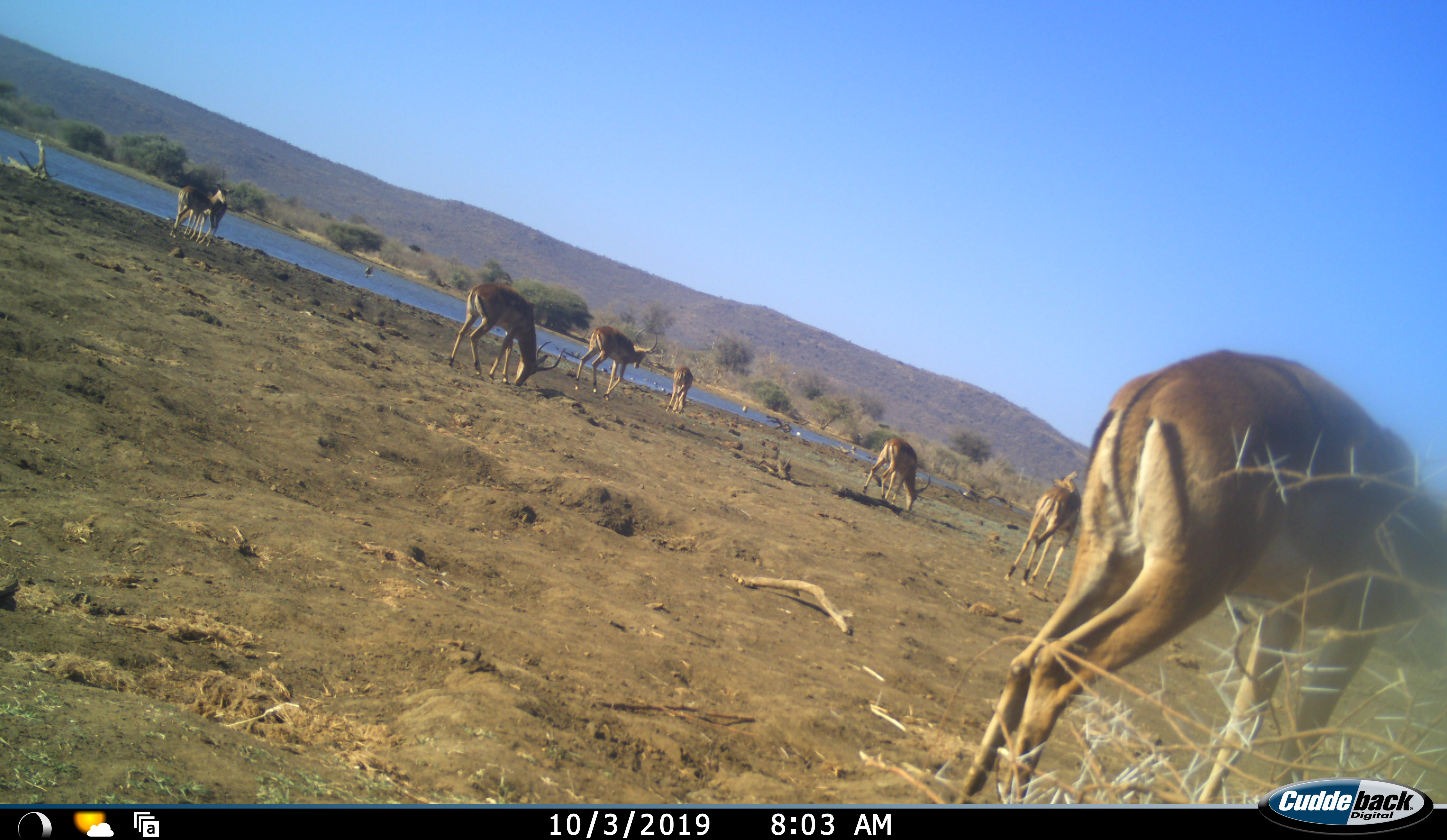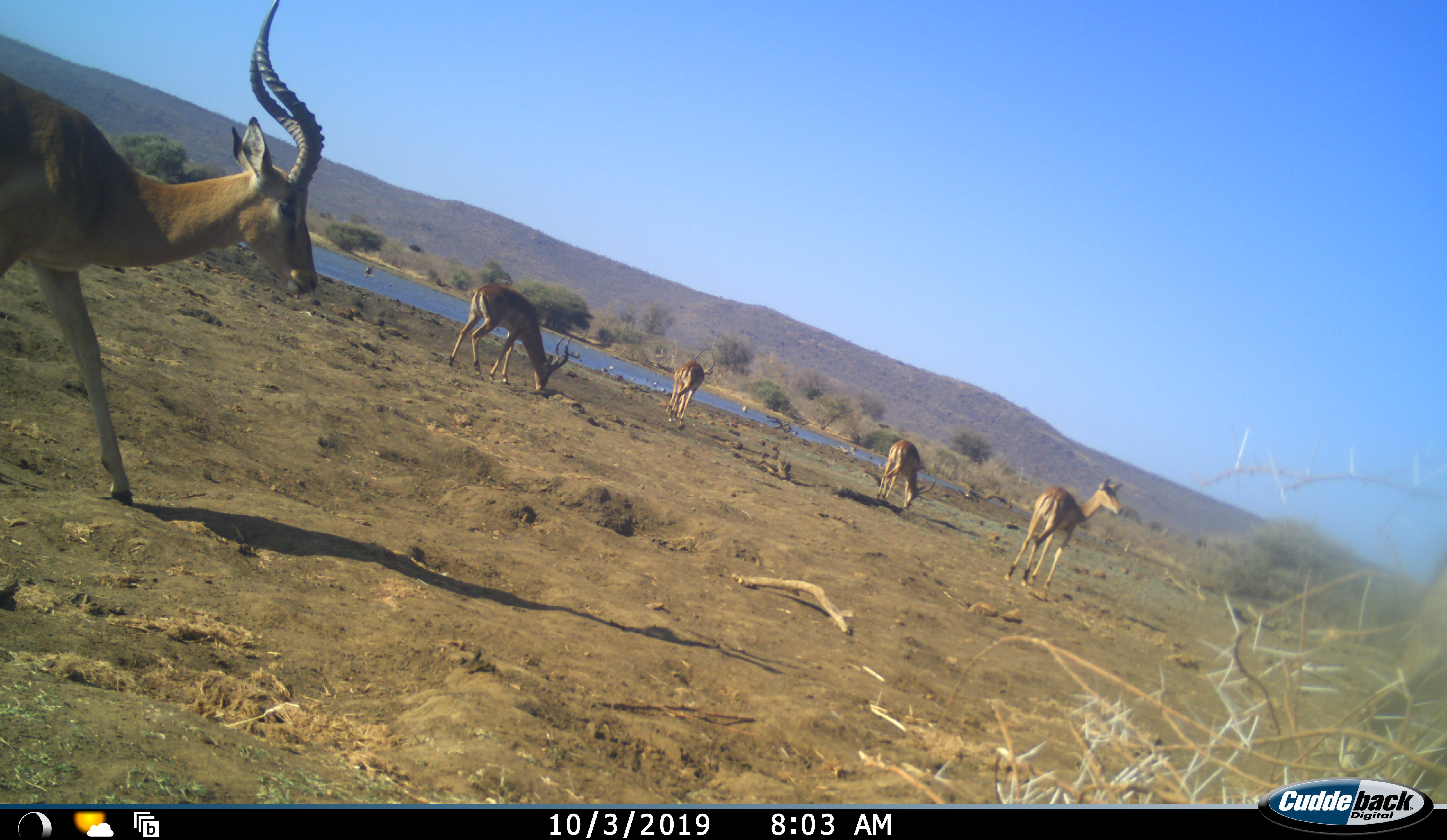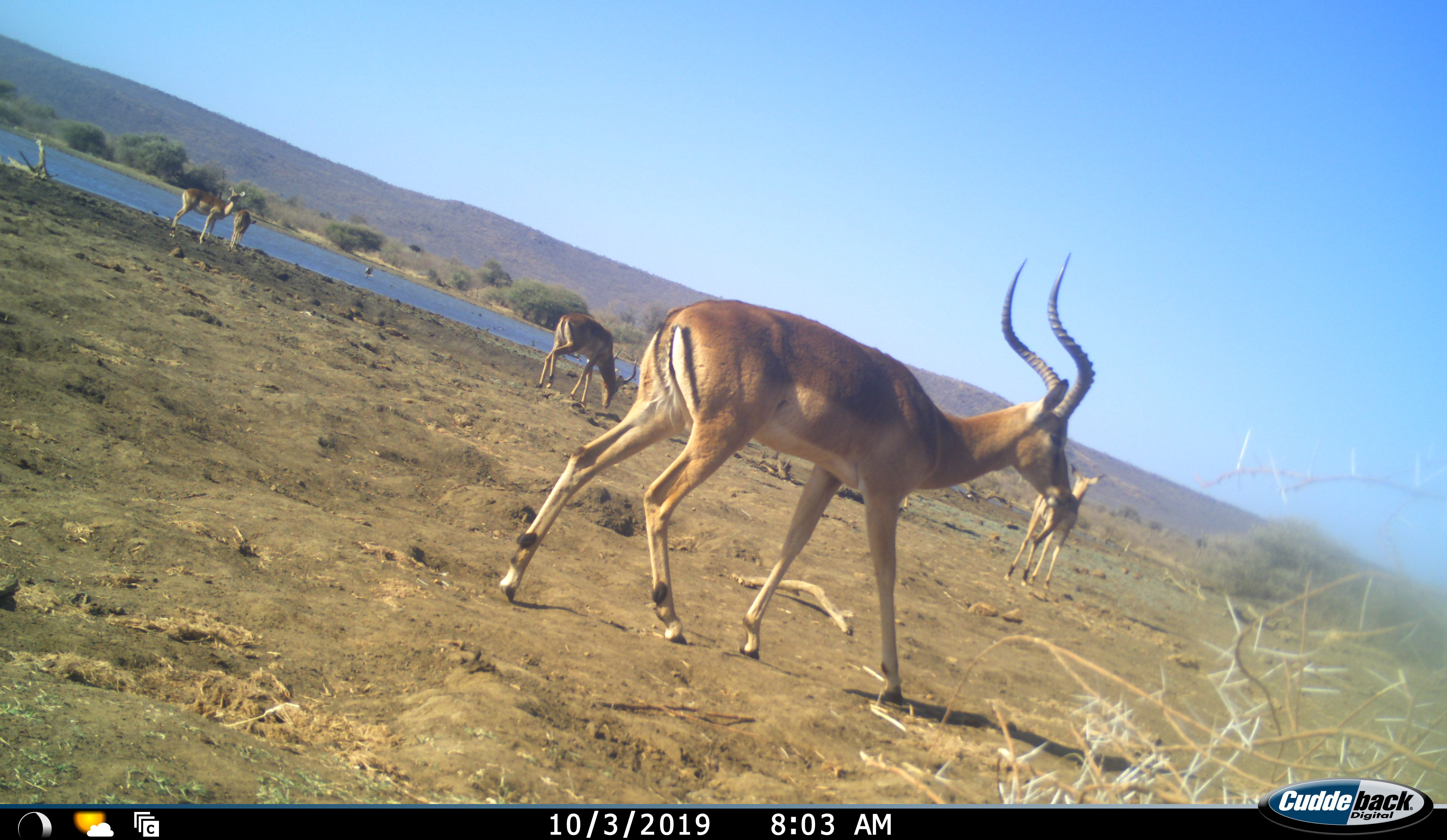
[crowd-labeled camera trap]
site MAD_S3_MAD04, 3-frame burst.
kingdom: Animalia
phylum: Chordata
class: Mammalia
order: Artiodactyla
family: Bovidae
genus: Aepyceros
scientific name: Aepyceros melampus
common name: impala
Impala (Aepyceros melampus), count 8. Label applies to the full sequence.